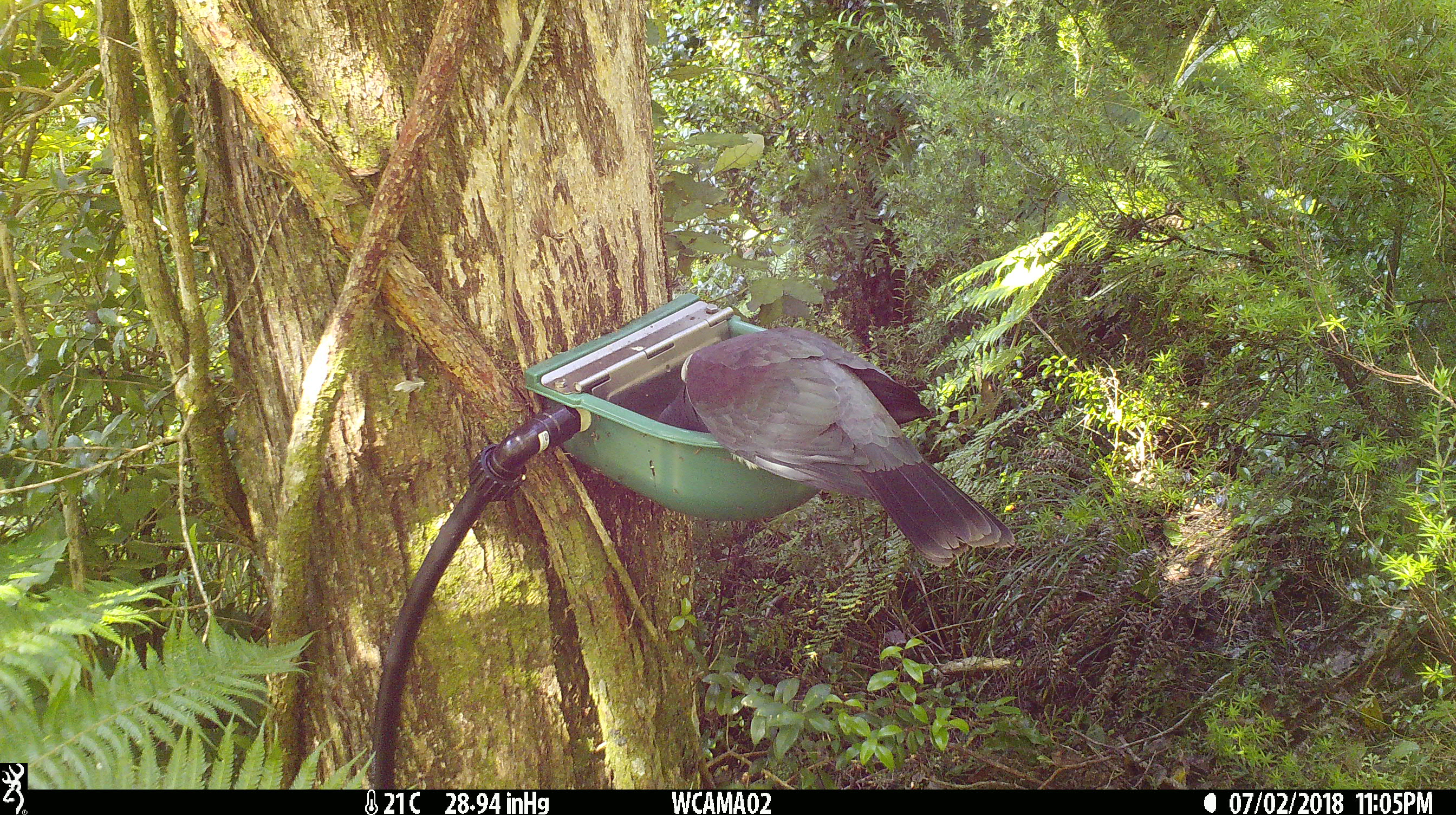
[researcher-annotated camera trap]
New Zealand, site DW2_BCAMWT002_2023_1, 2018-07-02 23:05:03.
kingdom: Animalia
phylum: Chordata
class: Aves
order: Columbiformes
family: Columbidae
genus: Hemiphaga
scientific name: Hemiphaga novaeseelandiae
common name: new zealand pigeon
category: kereru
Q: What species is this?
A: Kereru (new zealand pigeon) (Hemiphaga novaeseelandiae).